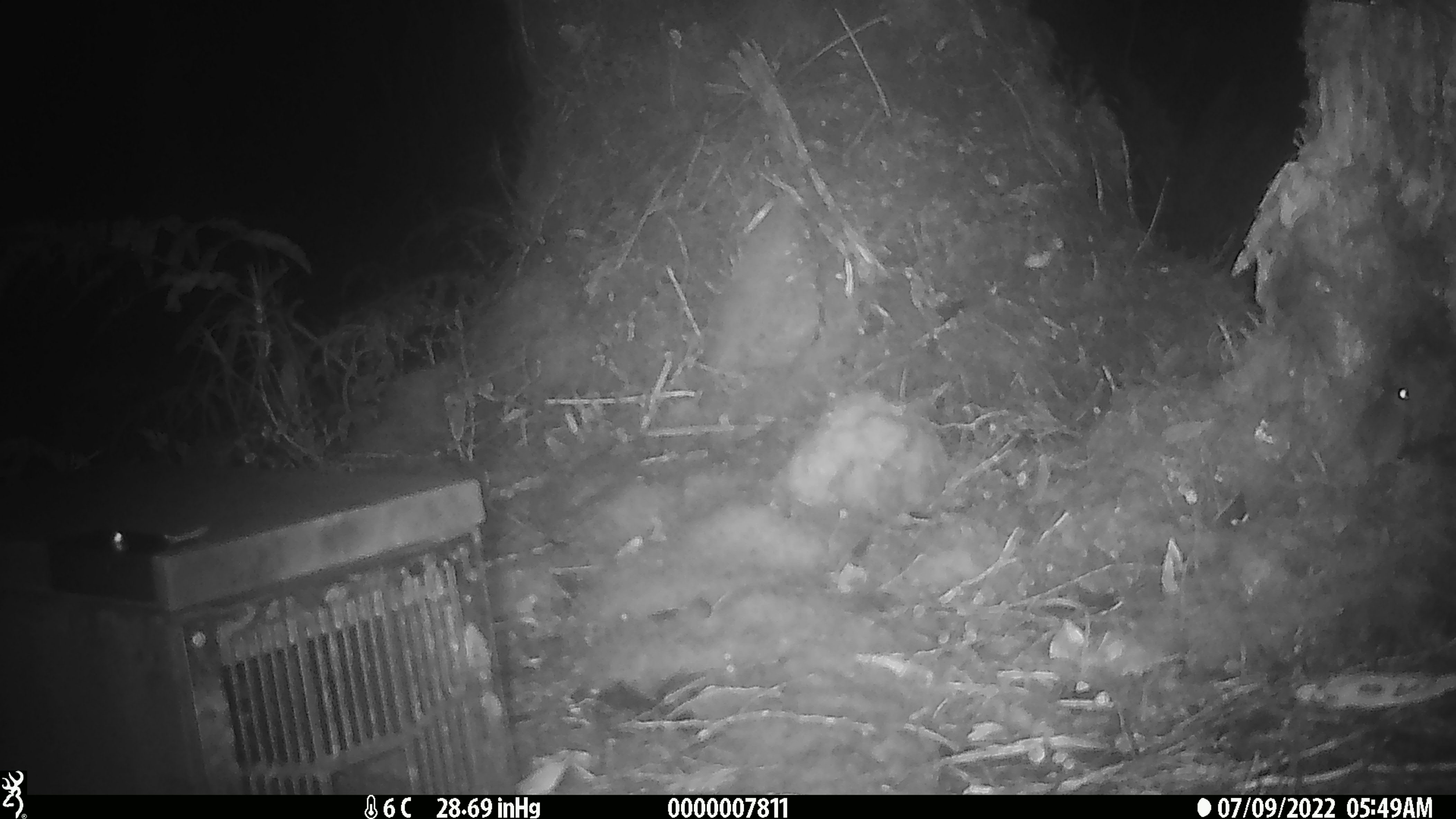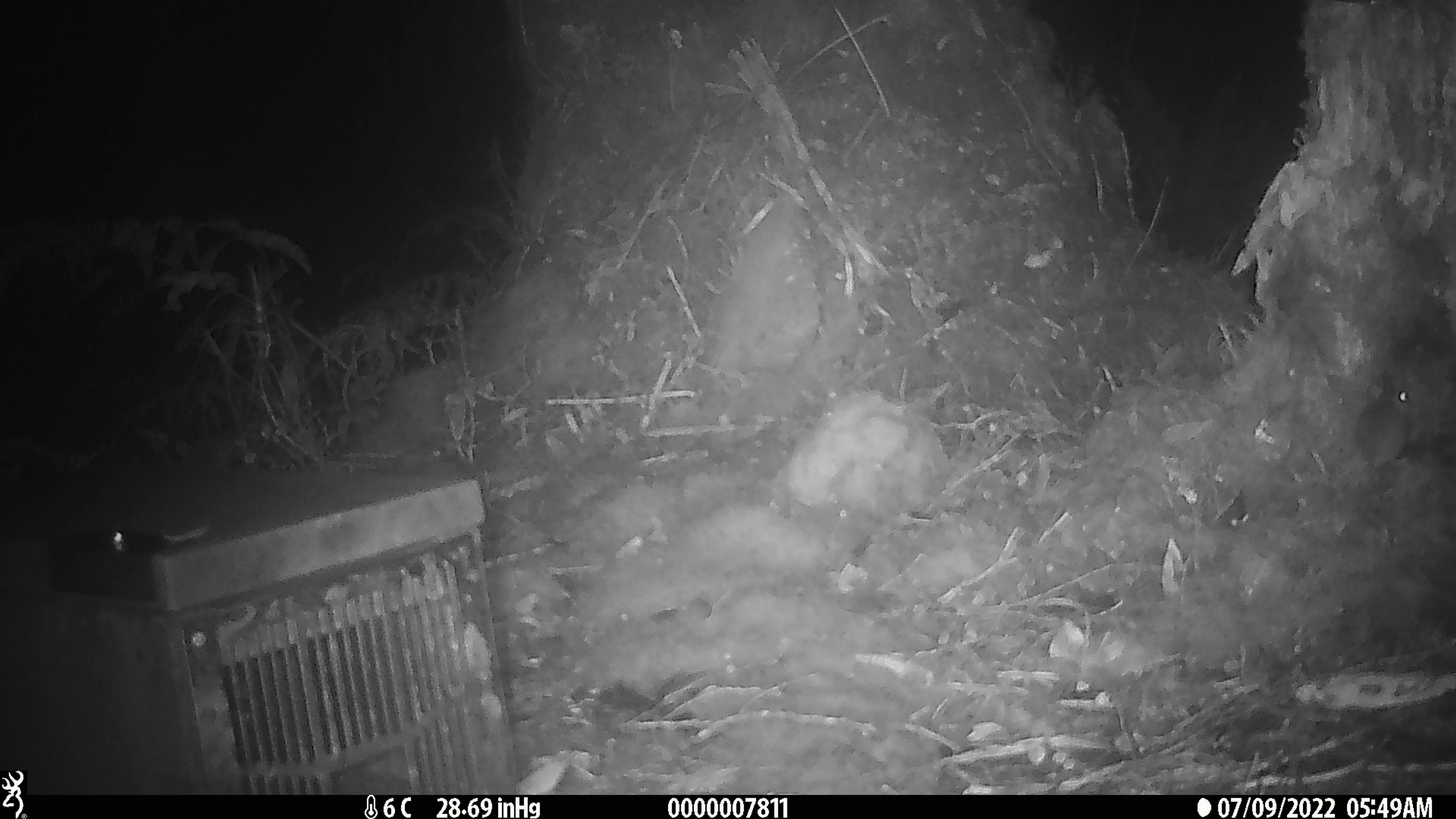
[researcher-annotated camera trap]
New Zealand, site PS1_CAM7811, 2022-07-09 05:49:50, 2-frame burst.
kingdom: Animalia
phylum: Chordata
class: Mammalia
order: Rodentia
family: Muridae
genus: Mus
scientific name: Mus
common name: mouse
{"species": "mouse (Mus)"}